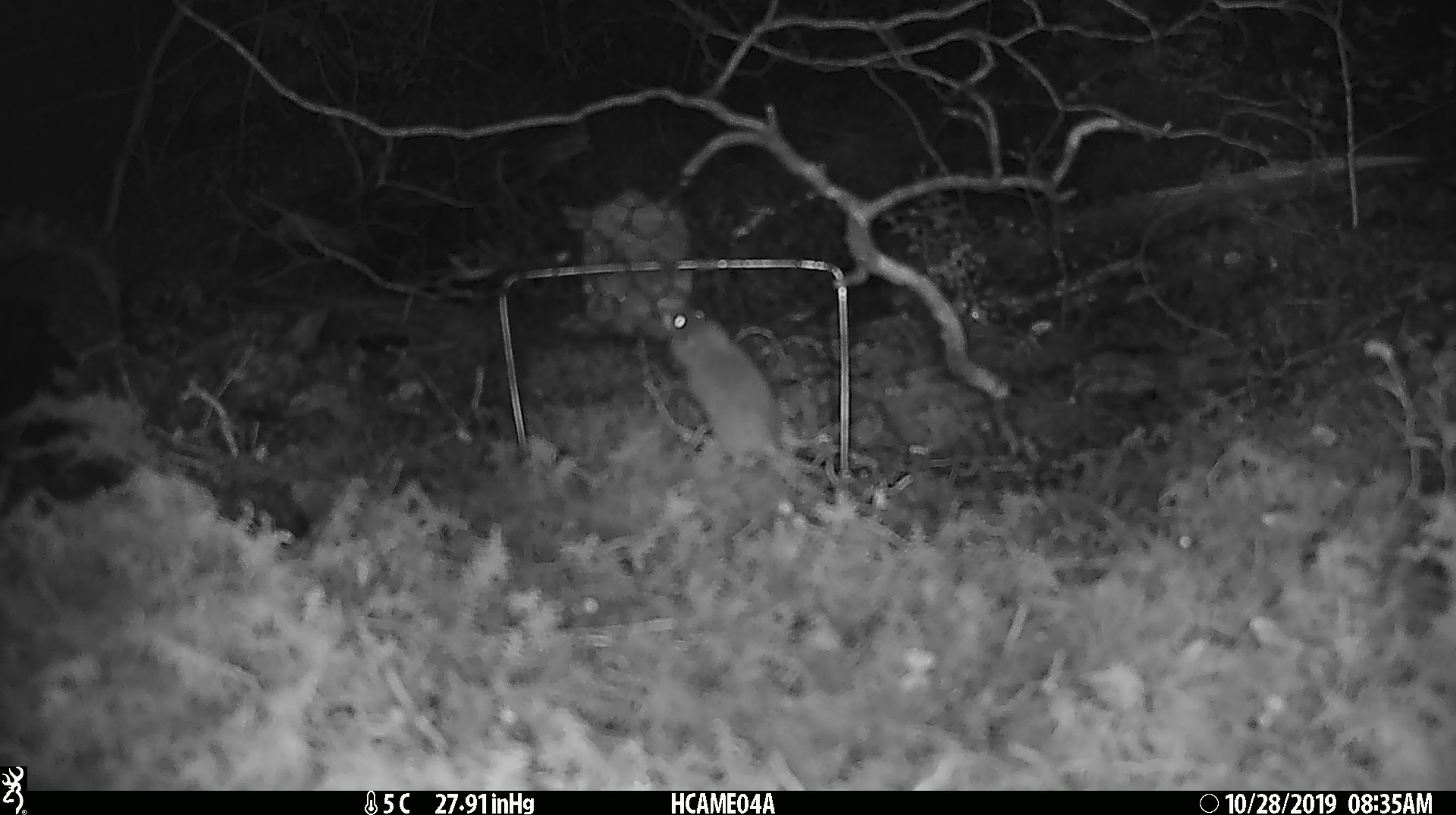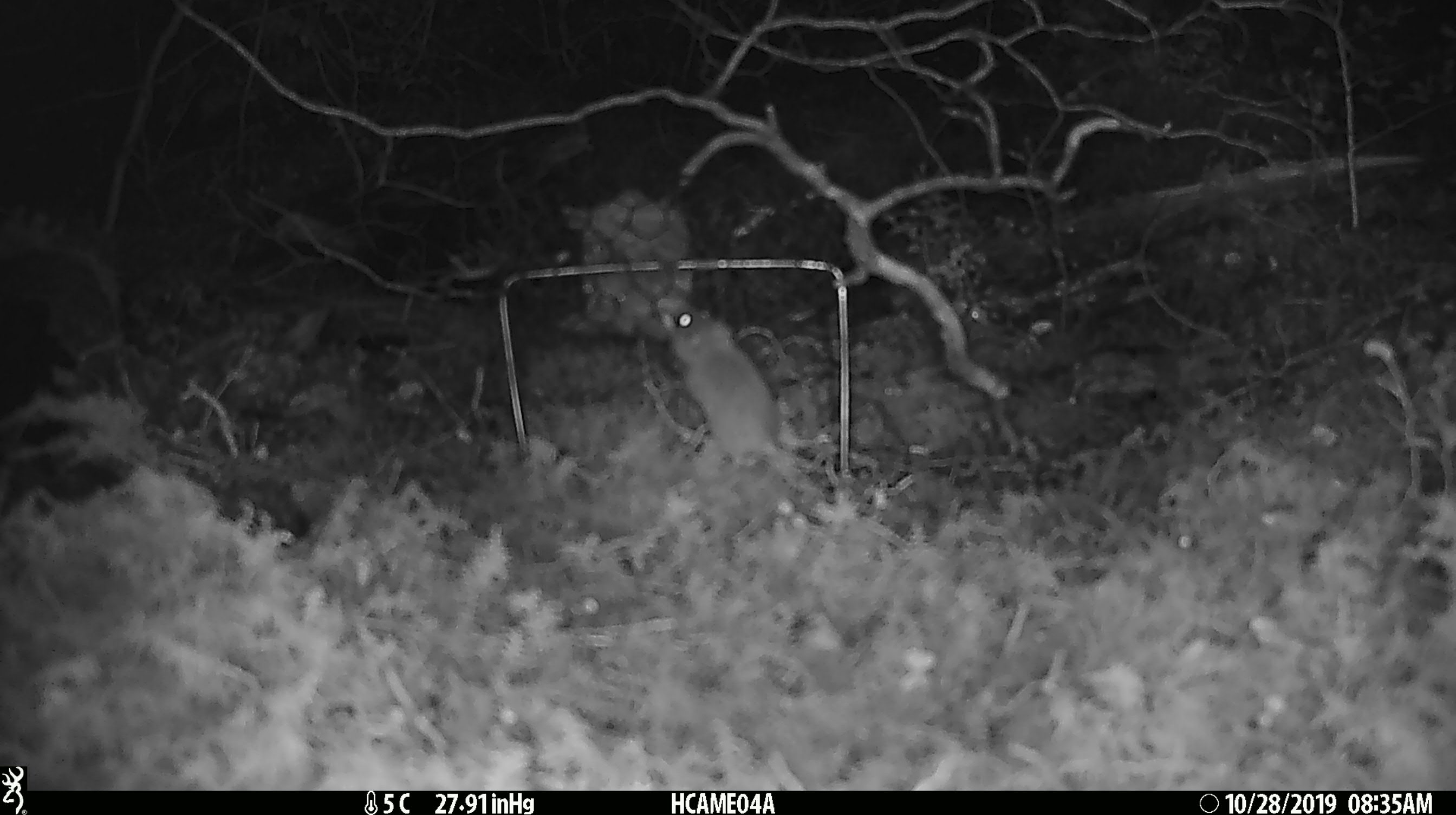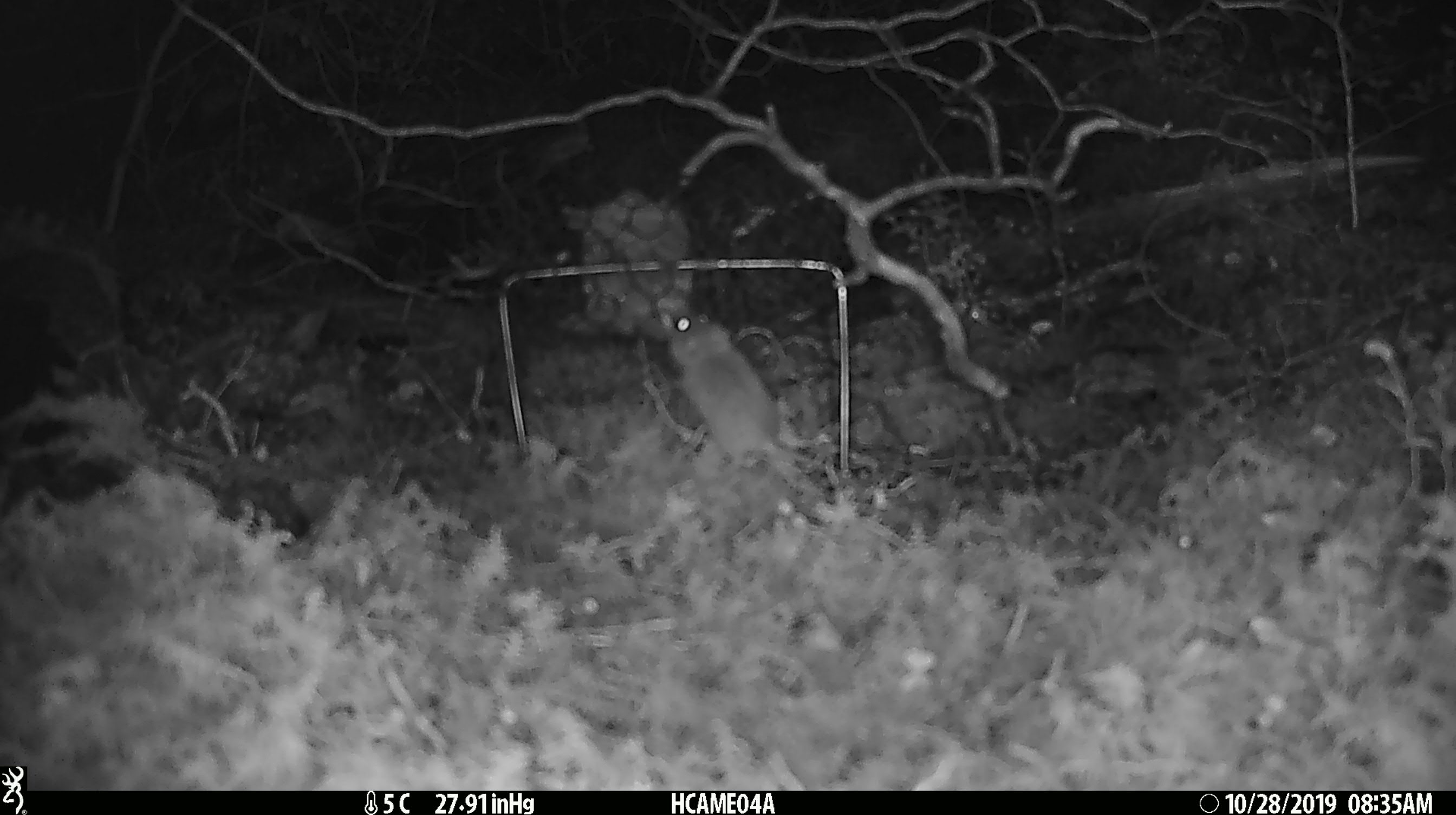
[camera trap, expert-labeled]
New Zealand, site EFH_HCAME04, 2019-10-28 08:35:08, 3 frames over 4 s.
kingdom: Animalia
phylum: Chordata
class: Mammalia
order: Rodentia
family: Muridae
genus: Mus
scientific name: Mus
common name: mouse